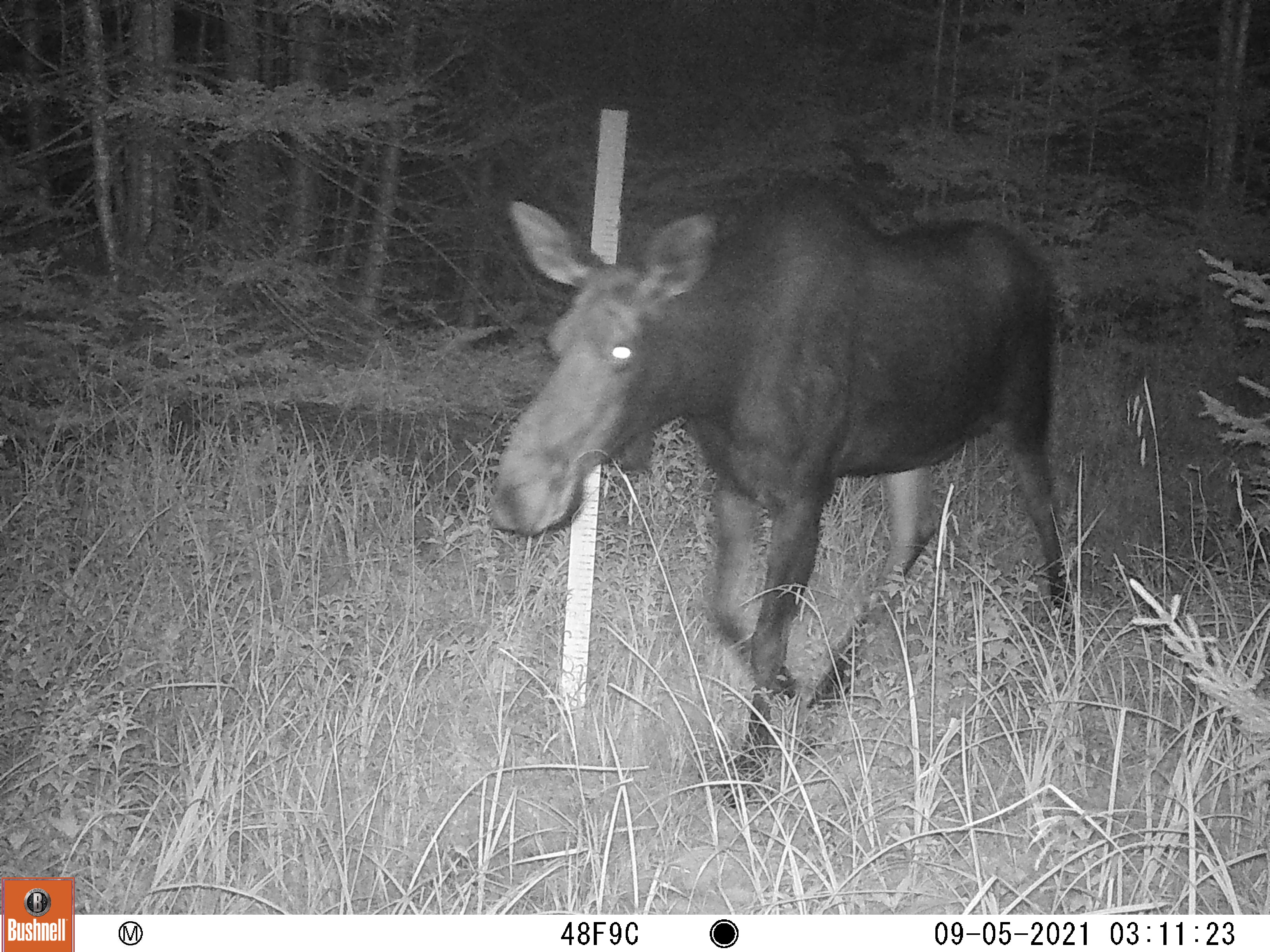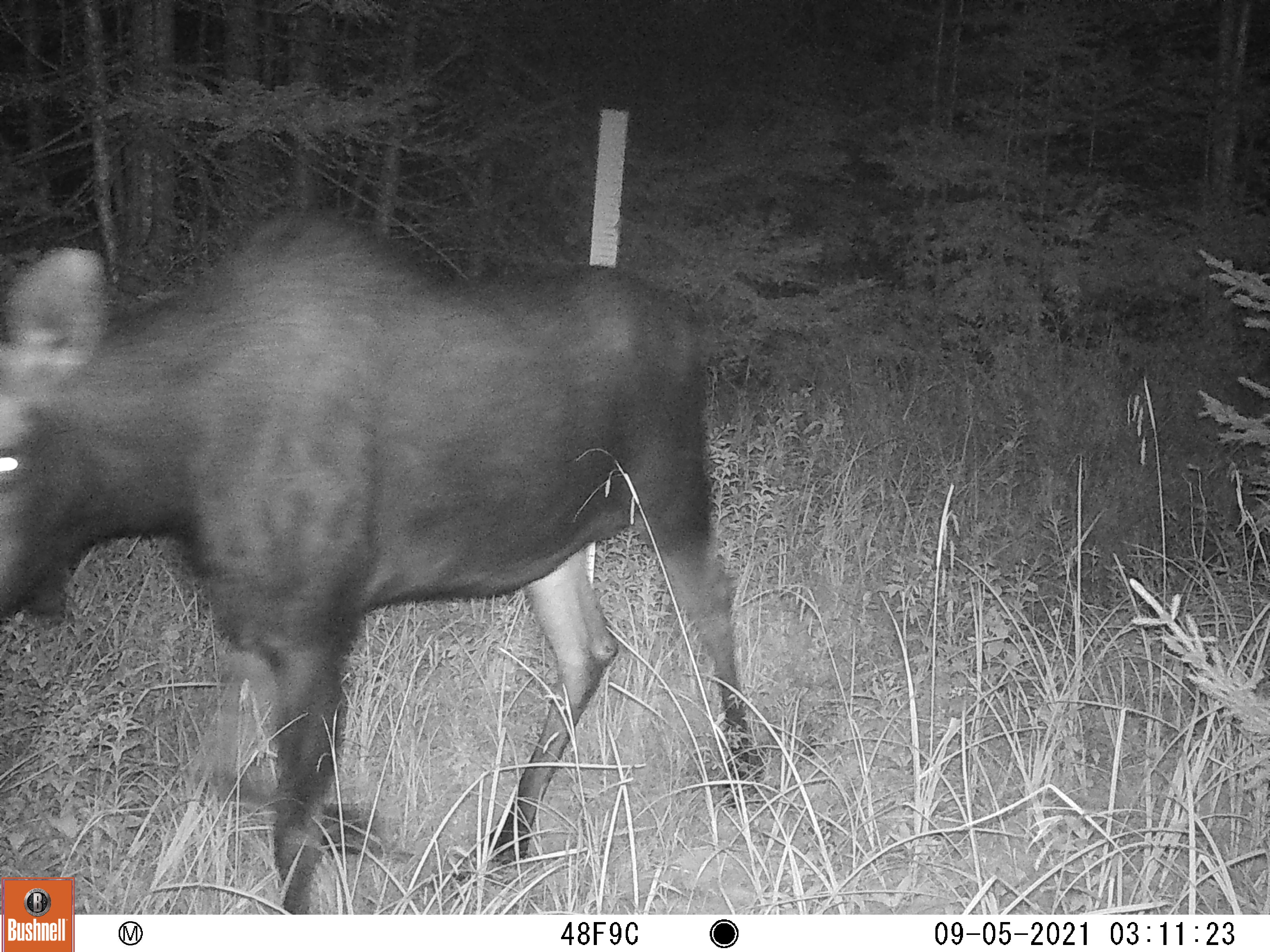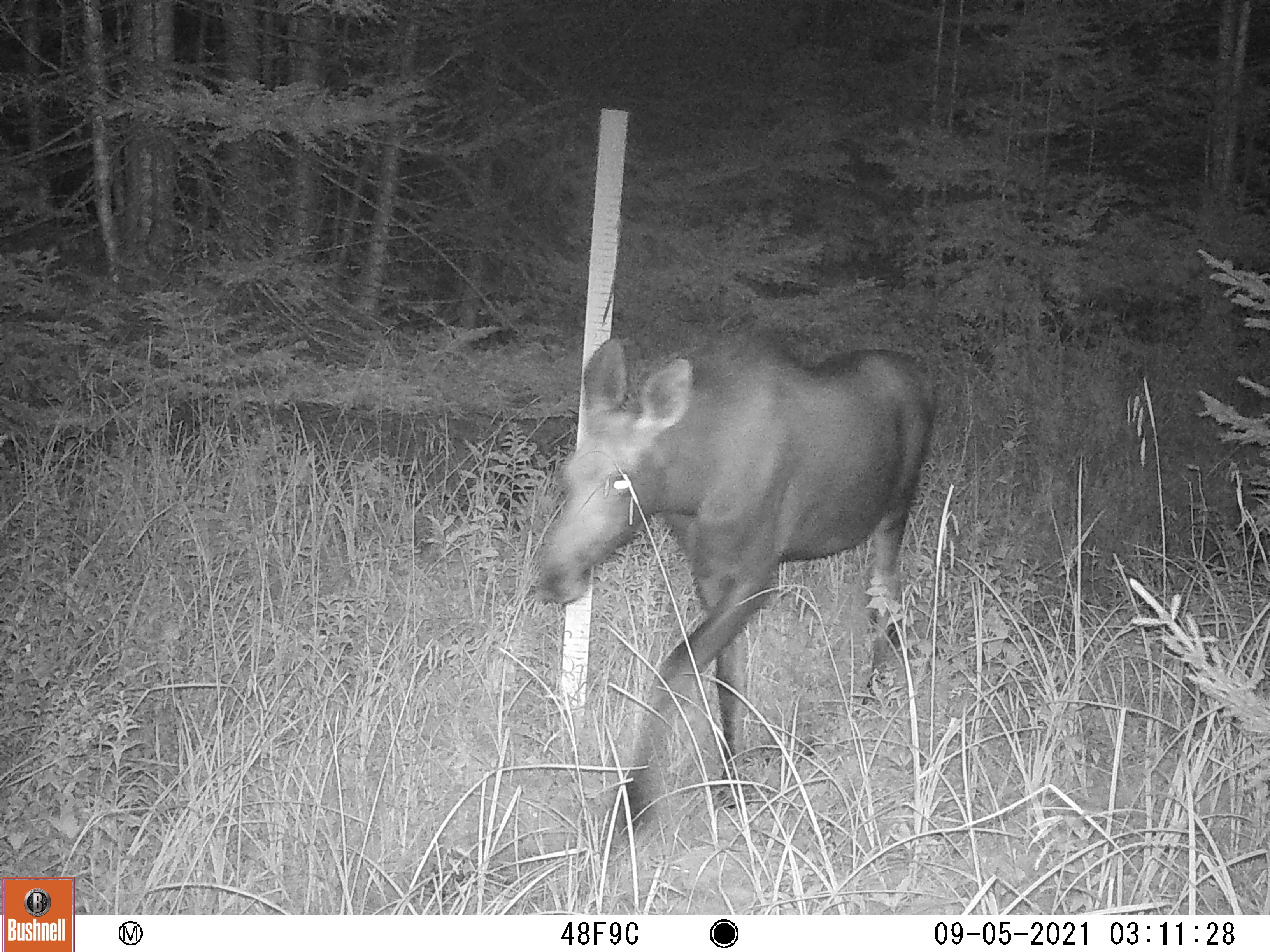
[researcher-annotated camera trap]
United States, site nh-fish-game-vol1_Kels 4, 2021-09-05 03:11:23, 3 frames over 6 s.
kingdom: Animalia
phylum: Chordata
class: Mammalia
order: Artiodactyla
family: Cervidae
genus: Alces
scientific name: Alces alces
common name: moose